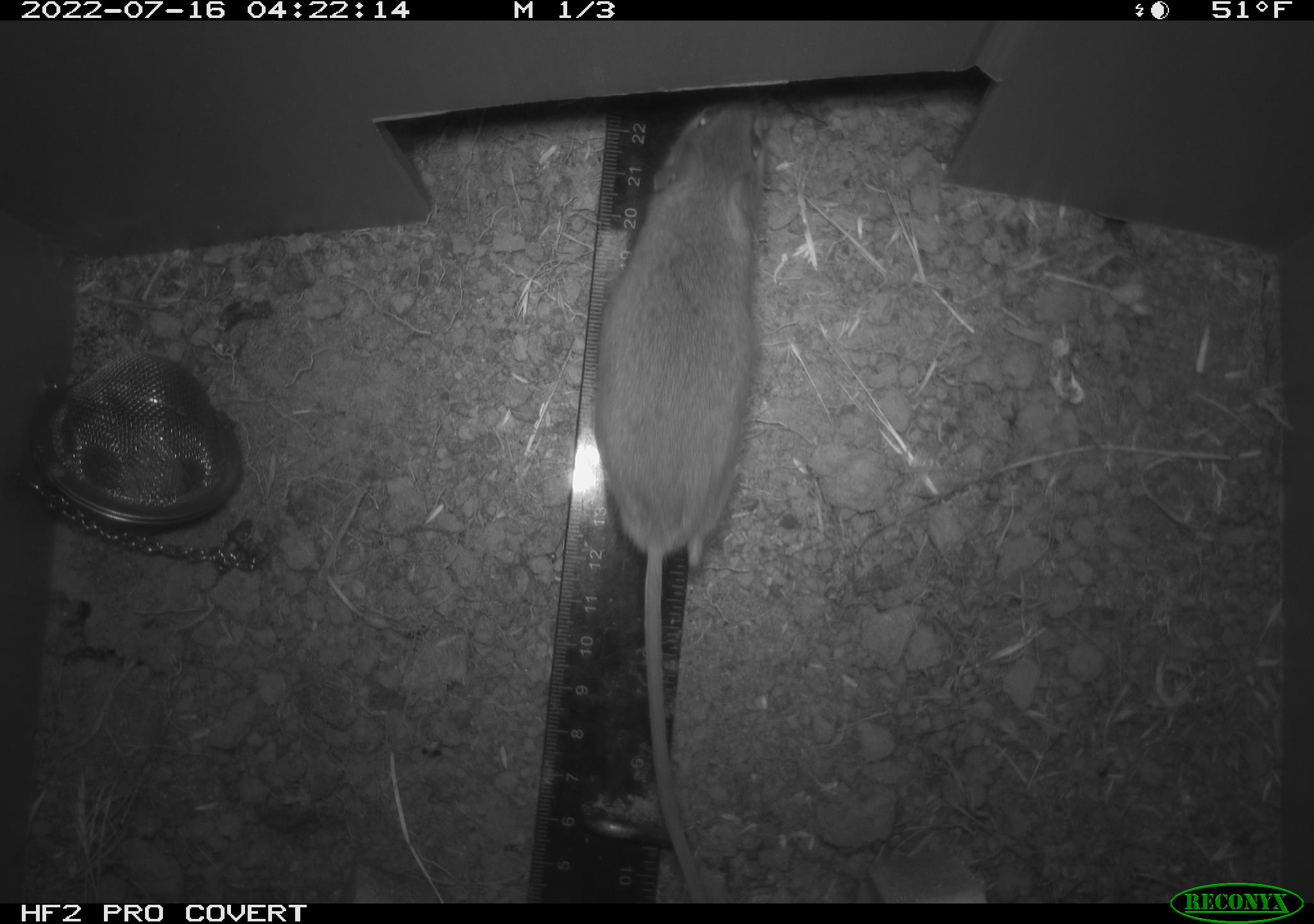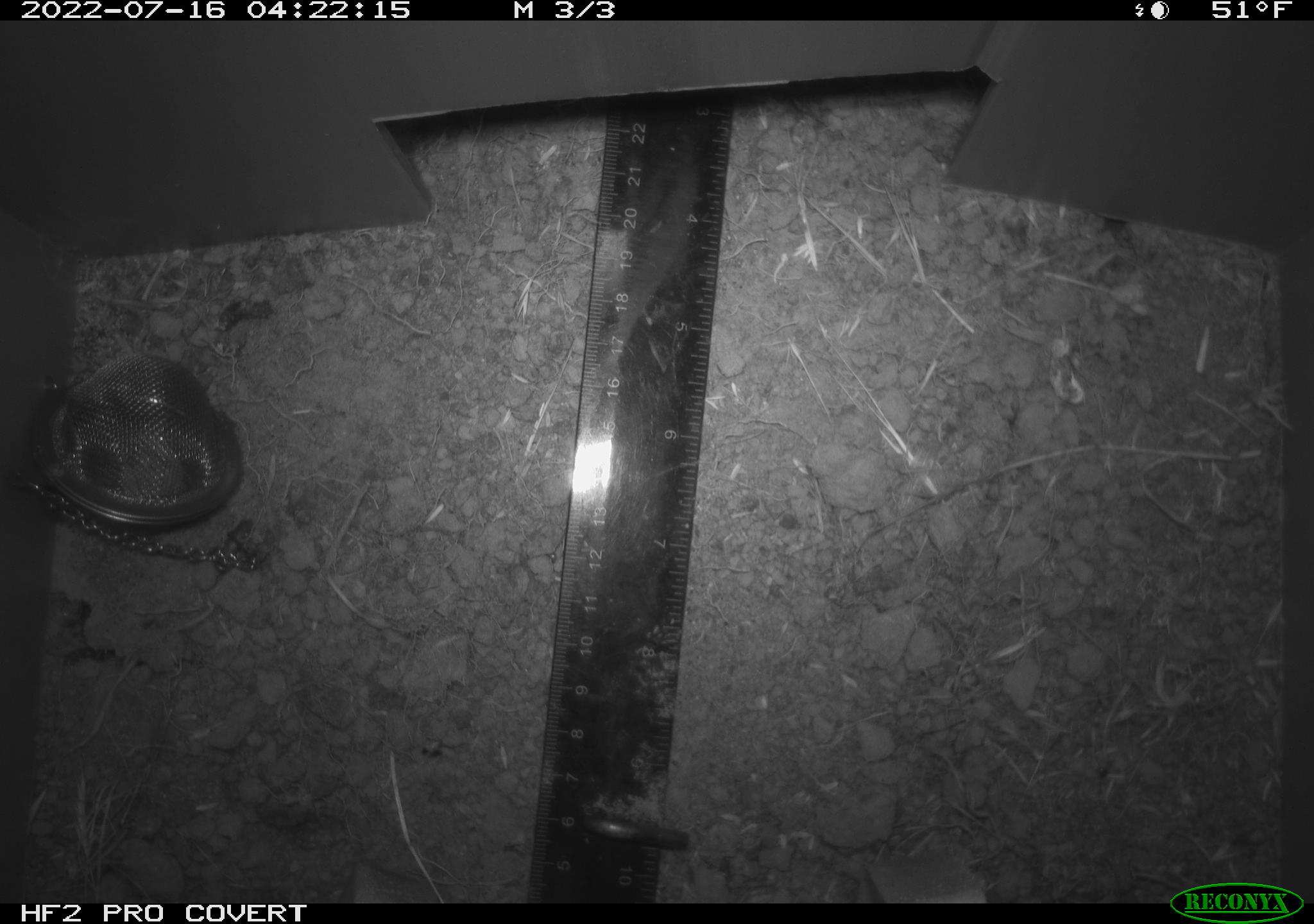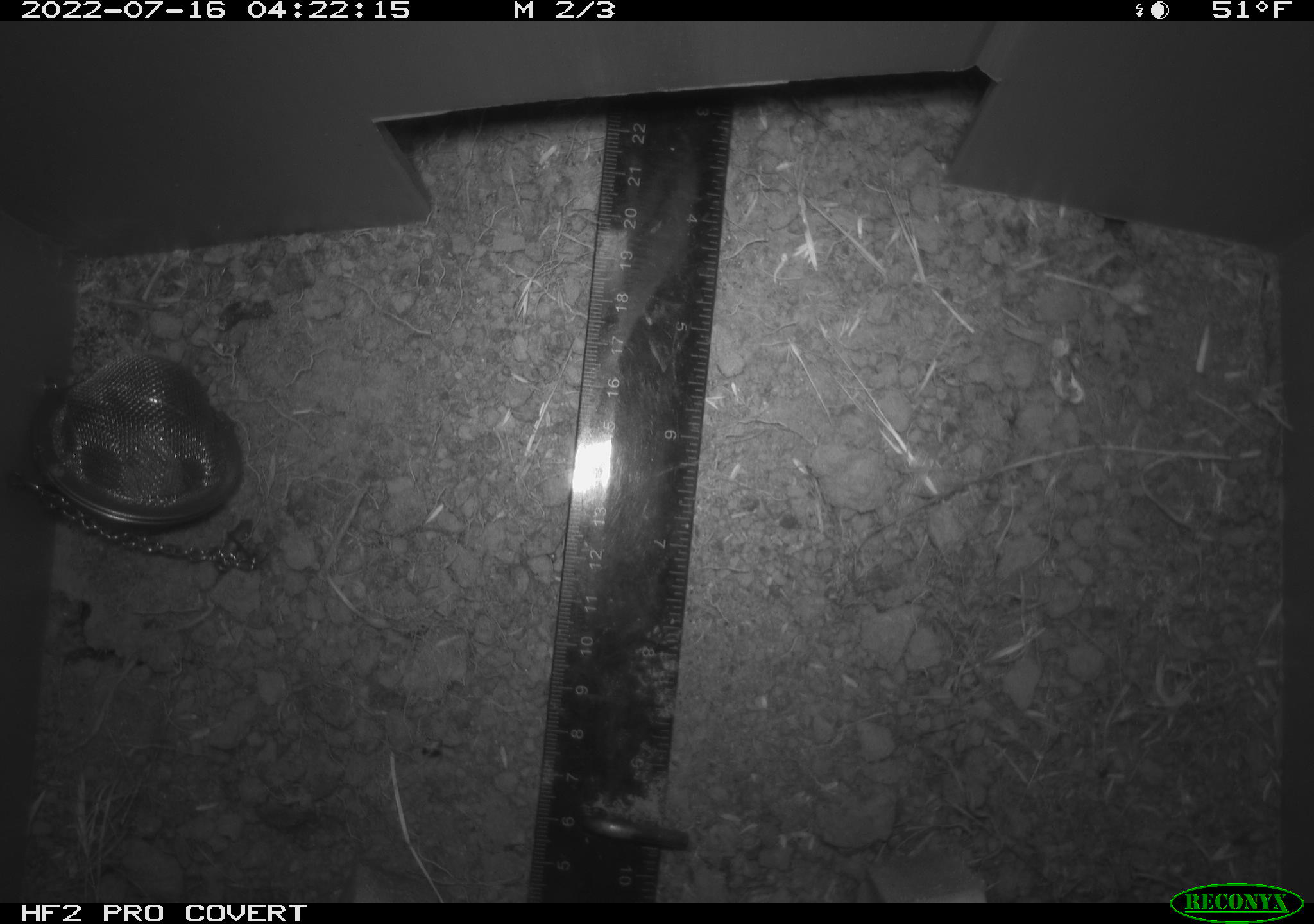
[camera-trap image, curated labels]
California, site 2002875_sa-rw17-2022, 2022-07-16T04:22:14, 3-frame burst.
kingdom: Animalia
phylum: Chordata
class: Mammalia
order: Rodentia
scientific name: Rodentia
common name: mouse species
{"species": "mouse species (Rodentia)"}